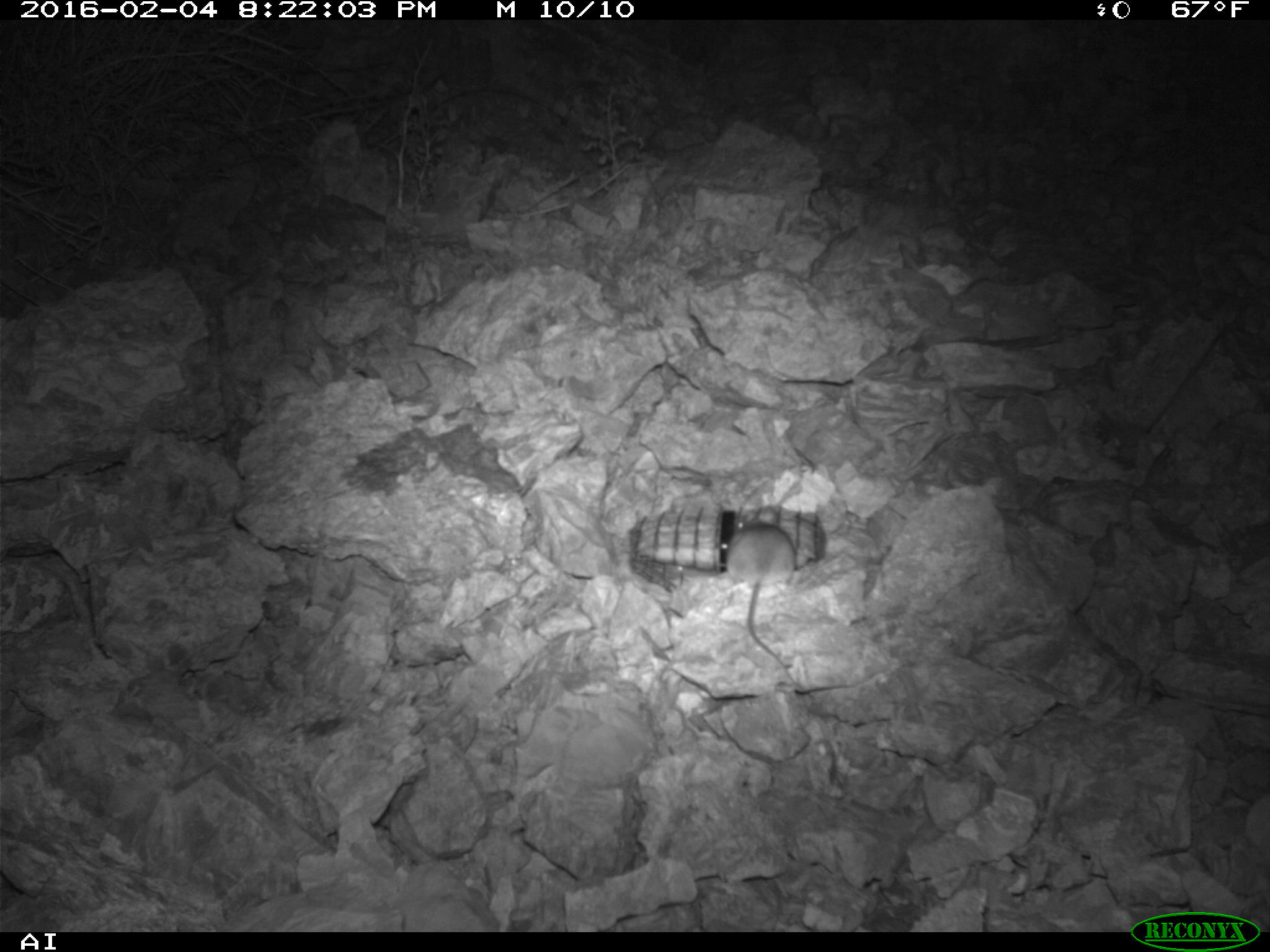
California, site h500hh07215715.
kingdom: Animalia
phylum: Chordata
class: Mammalia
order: Rodentia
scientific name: Rodentia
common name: rodent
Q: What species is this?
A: Rodent (Rodentia).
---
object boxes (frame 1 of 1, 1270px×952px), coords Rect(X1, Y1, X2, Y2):
rodent: Rect(726, 509, 800, 687)